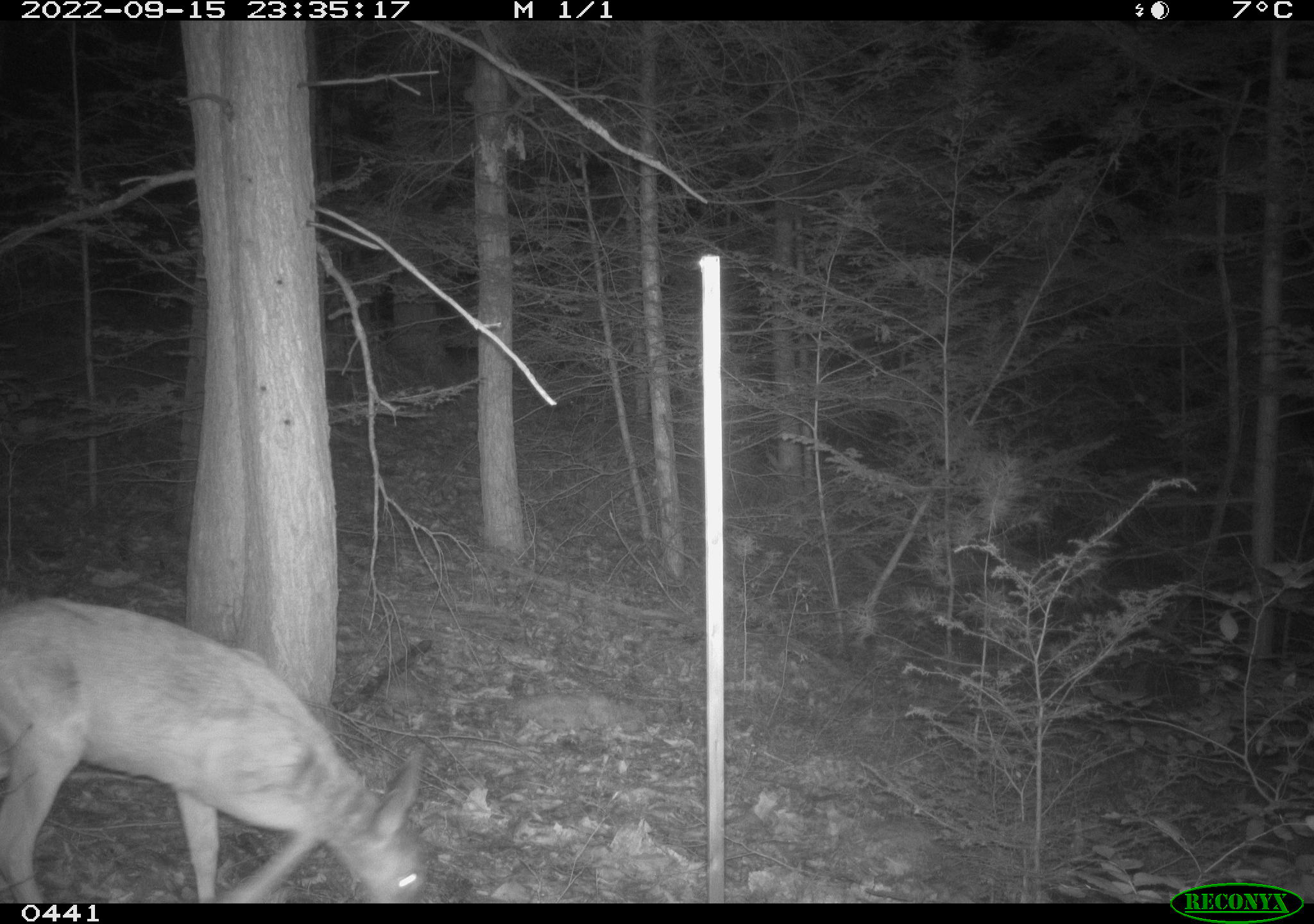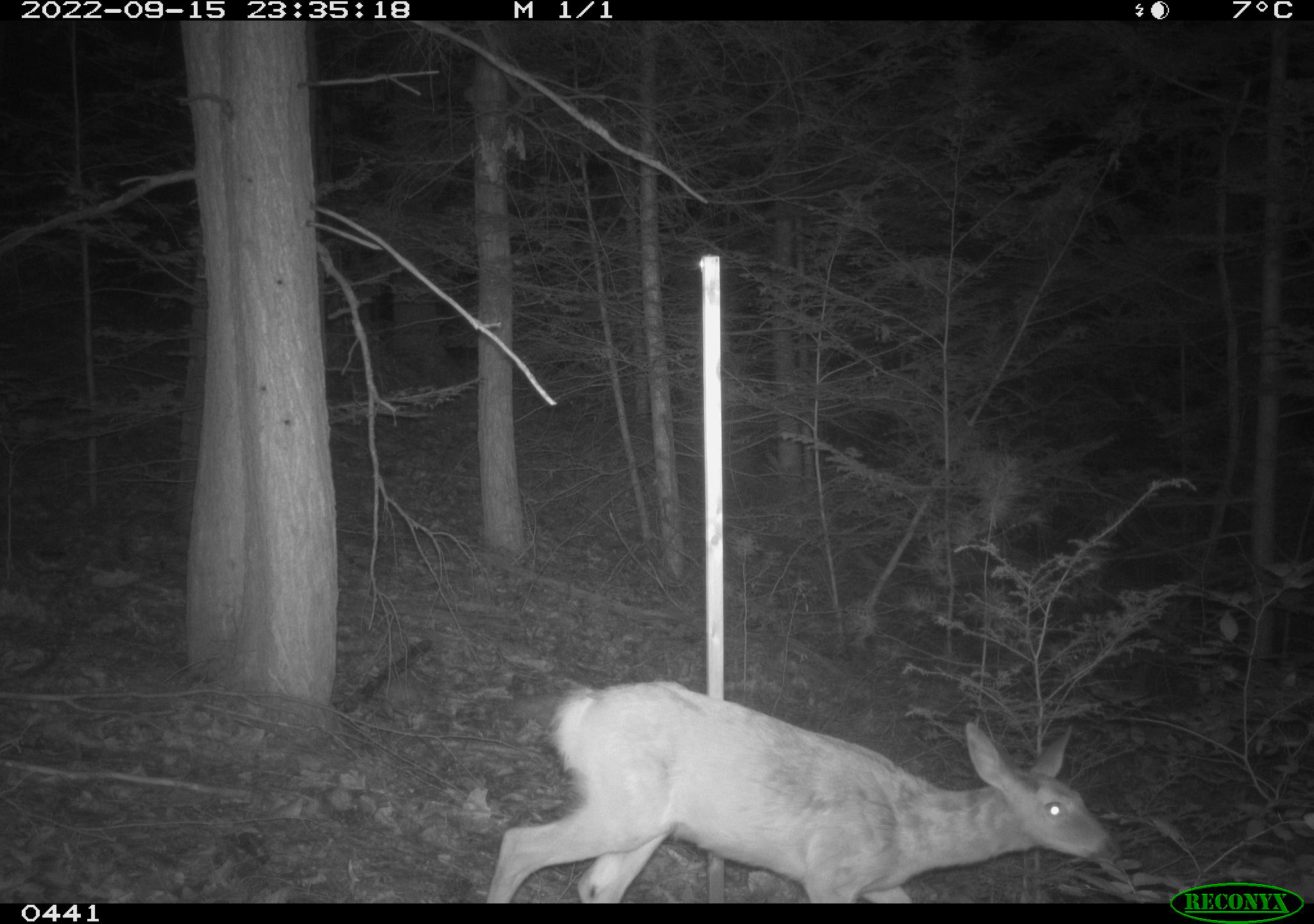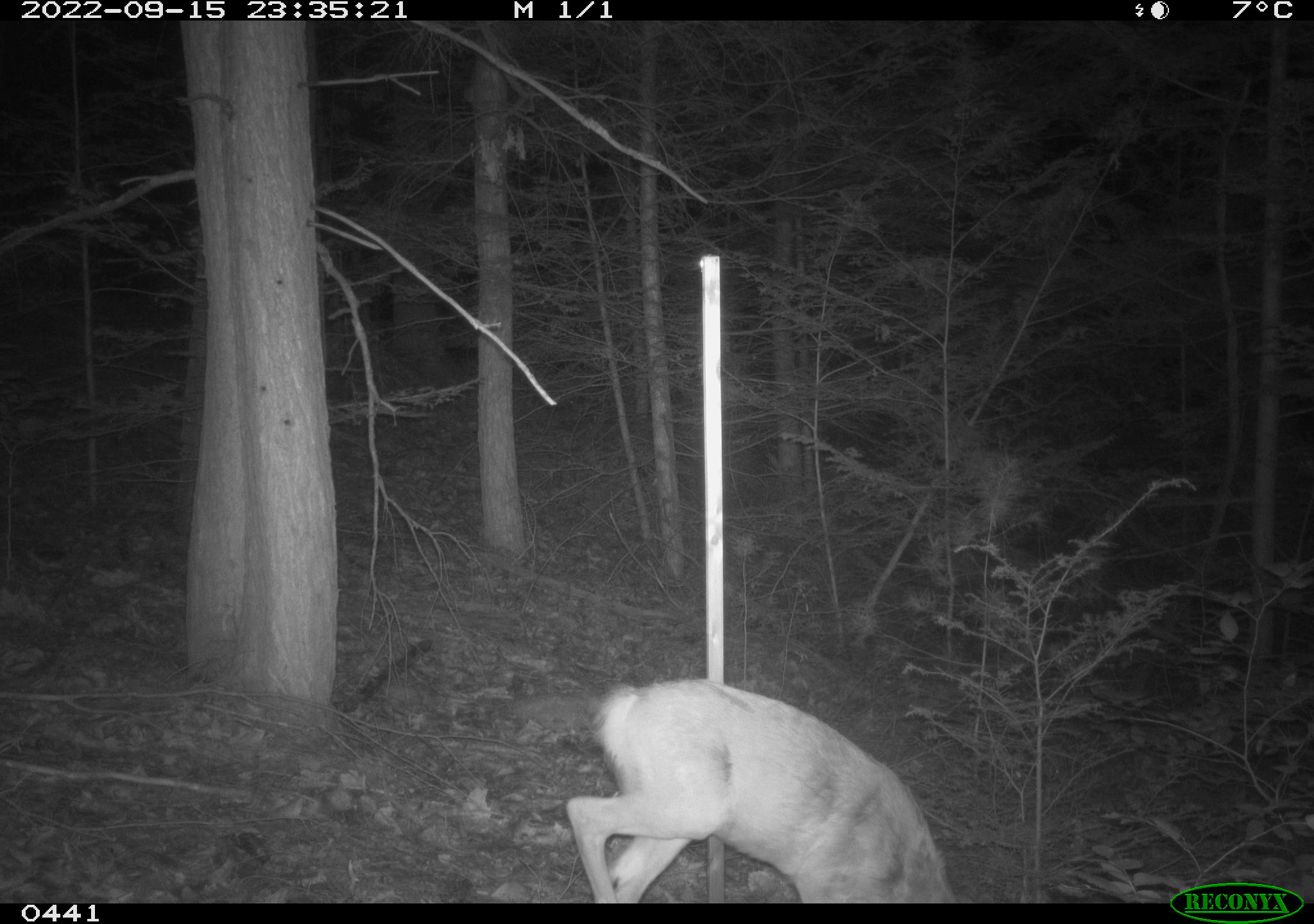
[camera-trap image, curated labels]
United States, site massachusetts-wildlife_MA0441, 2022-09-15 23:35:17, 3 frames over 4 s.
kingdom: Animalia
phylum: Chordata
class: Mammalia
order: Artiodactyla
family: Cervidae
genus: Odocoileus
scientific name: Odocoileus virginianus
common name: white-tailed deer